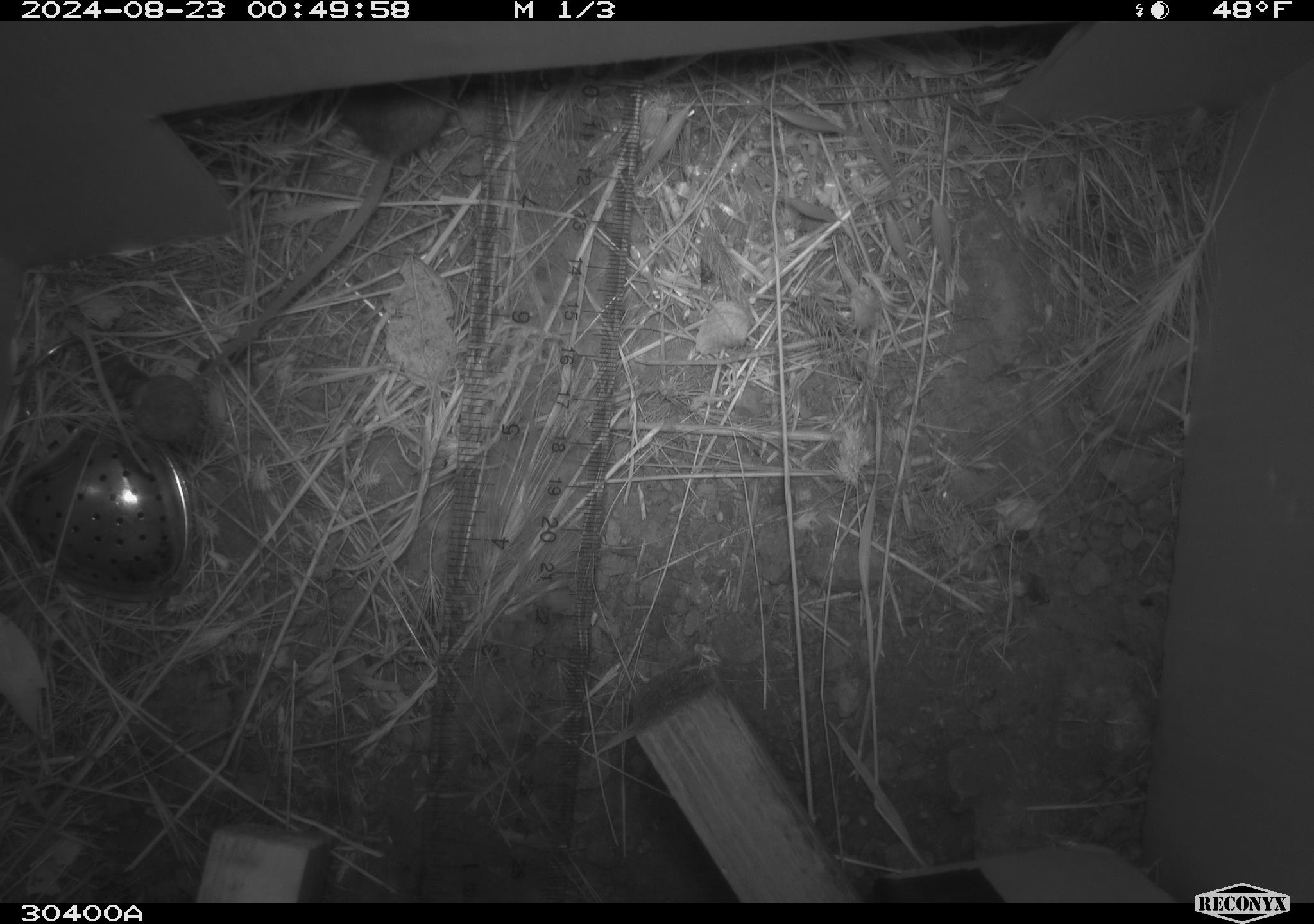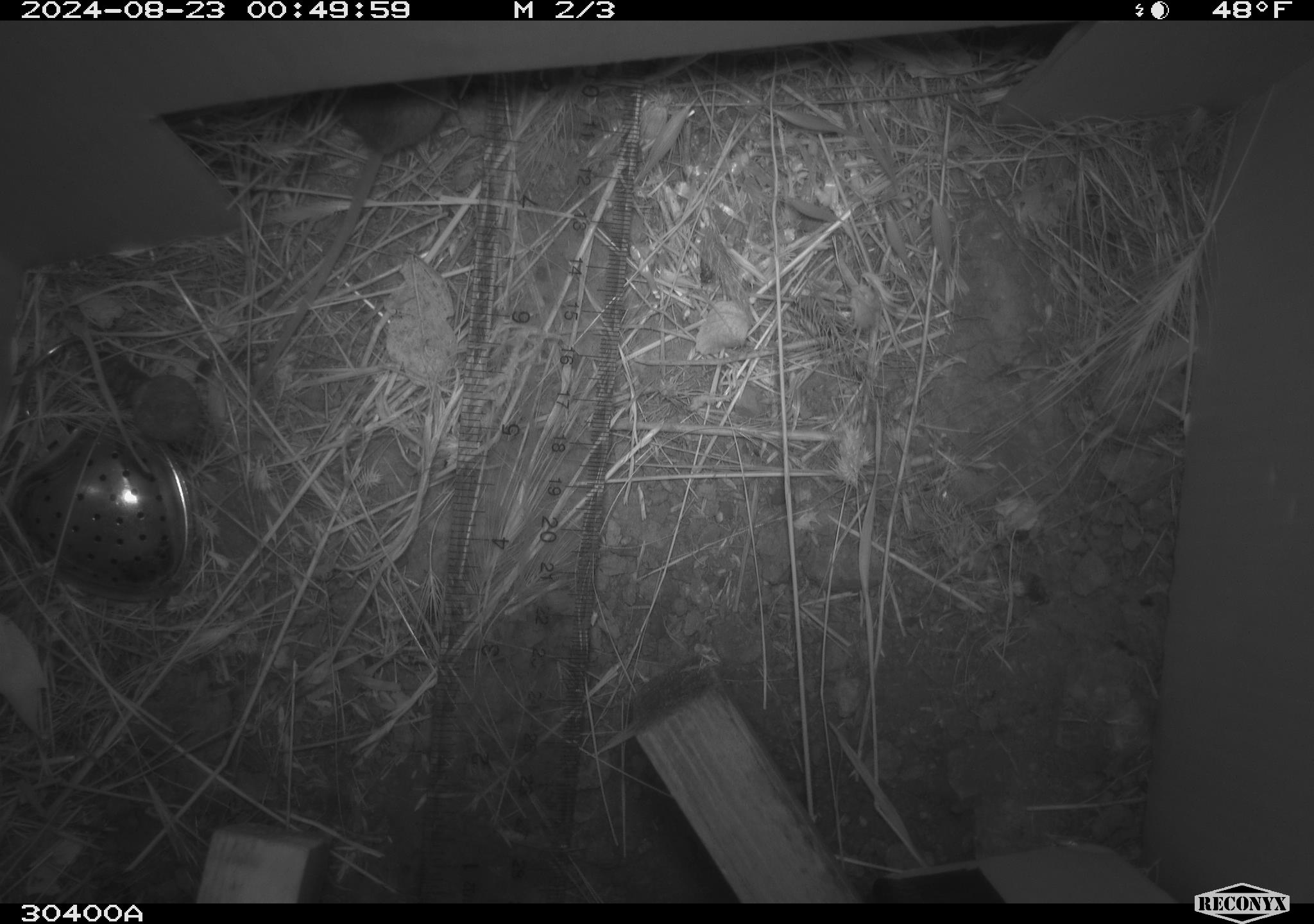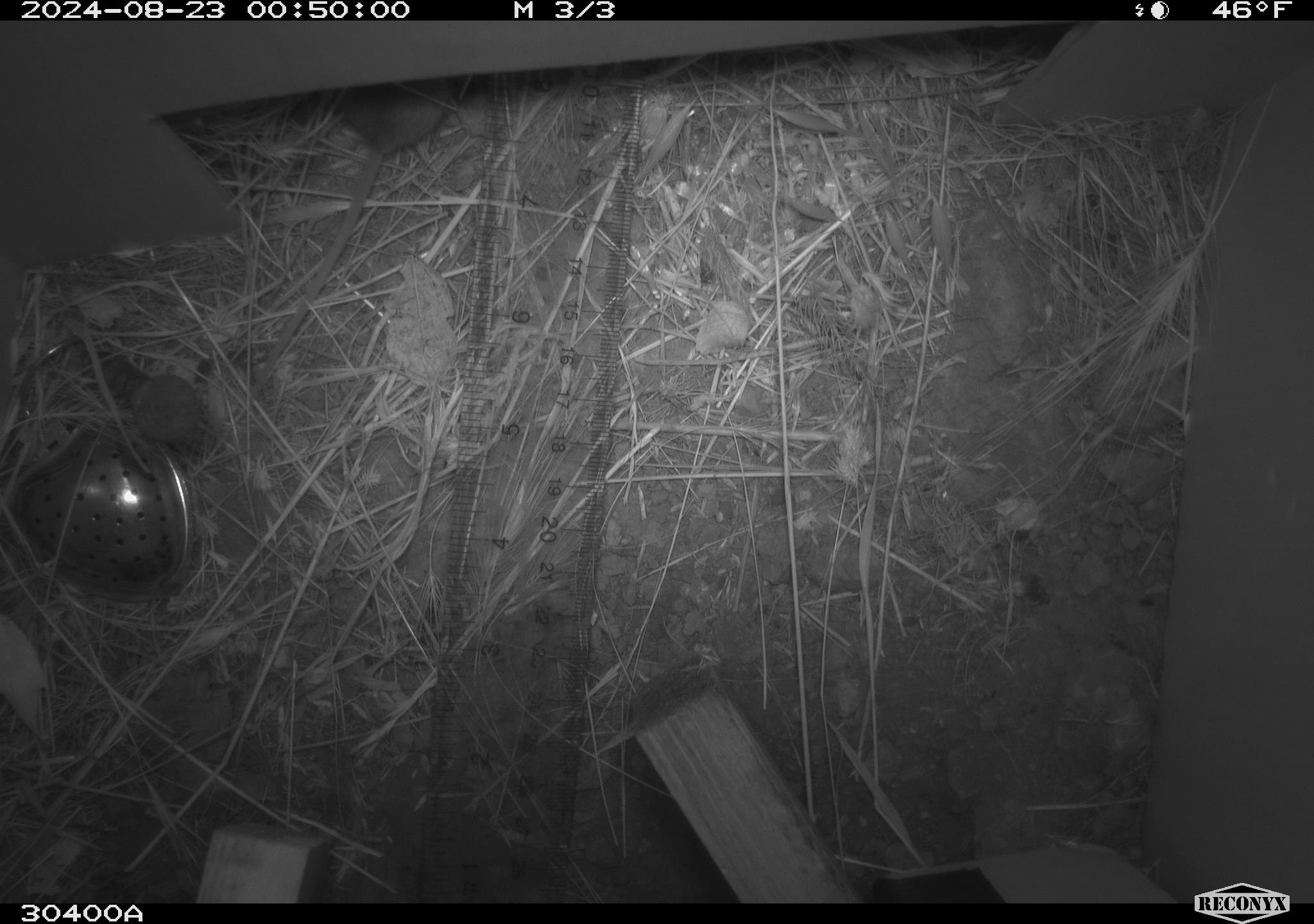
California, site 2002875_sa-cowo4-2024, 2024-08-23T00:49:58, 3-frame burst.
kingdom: Animalia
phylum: Chordata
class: Mammalia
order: Rodentia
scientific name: Rodentia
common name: mouse species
Mouse species (Rodentia).